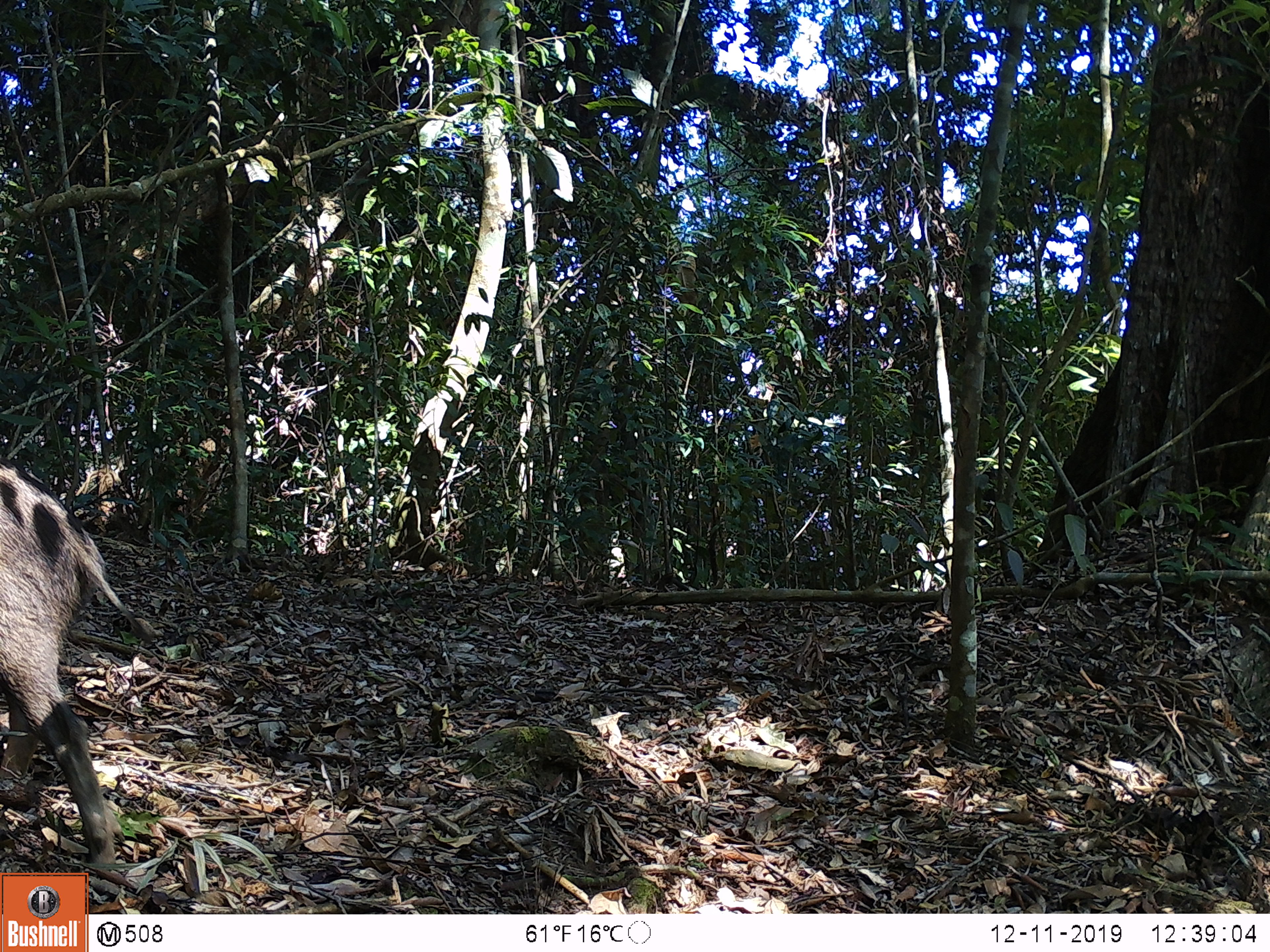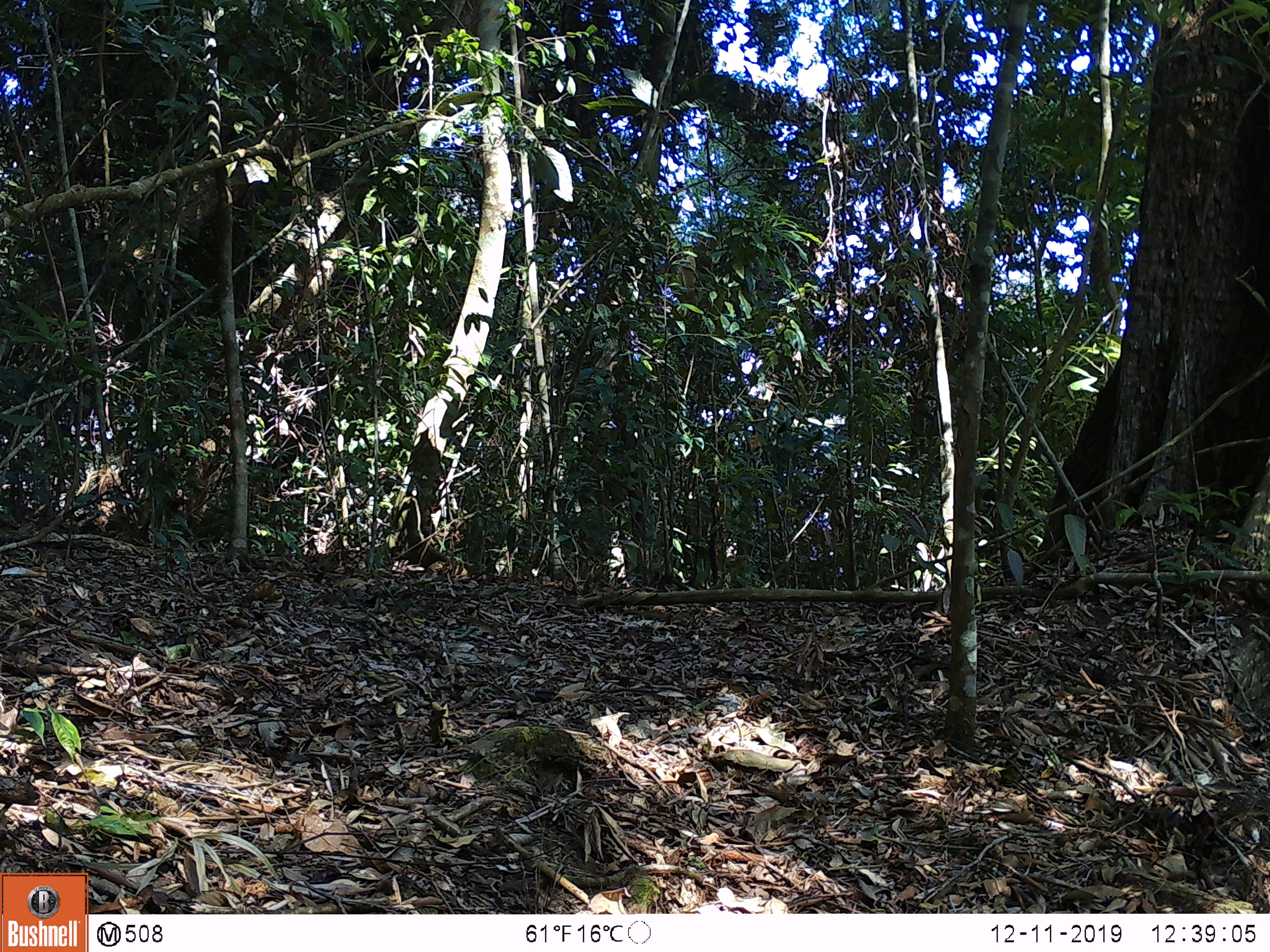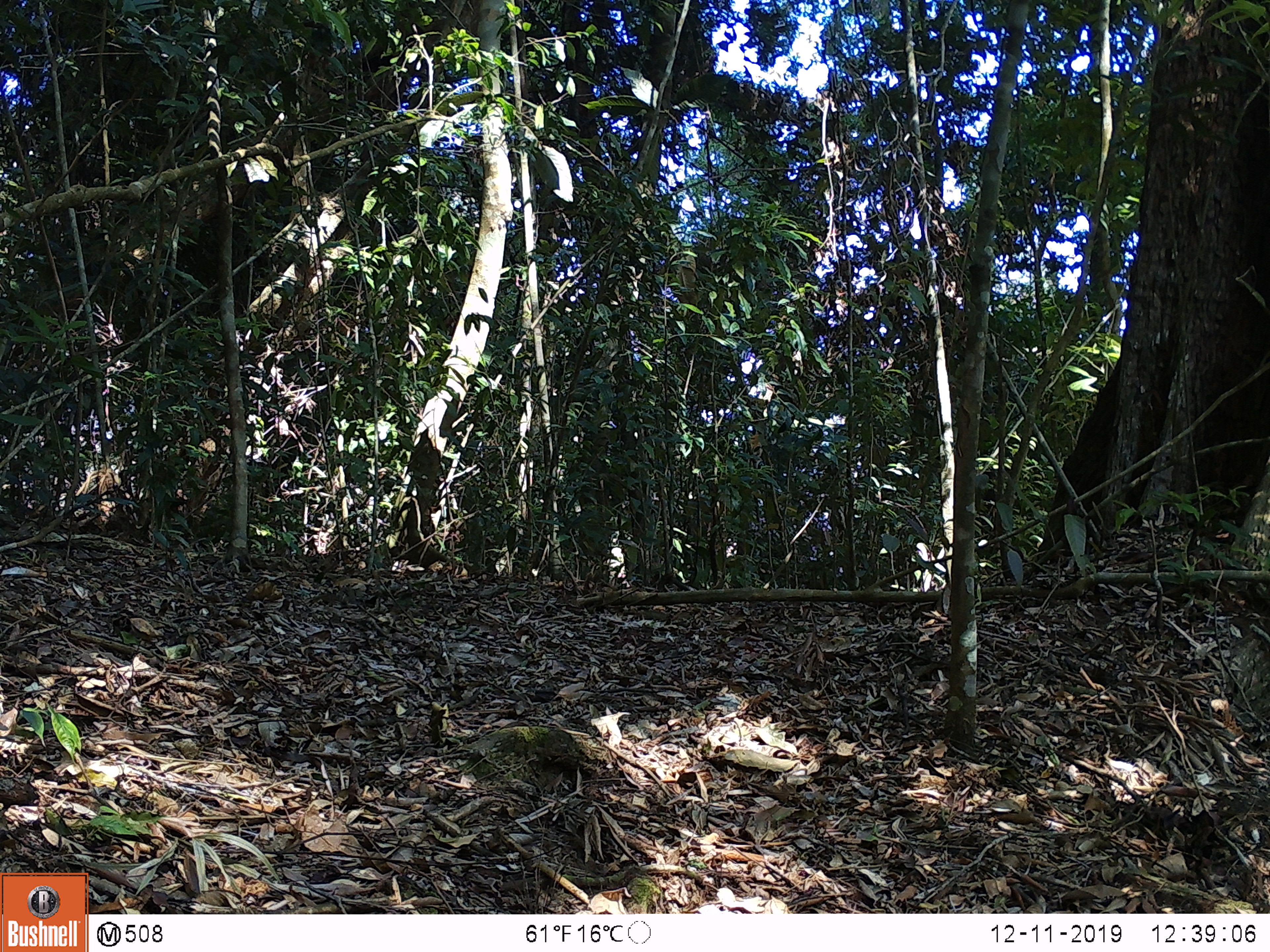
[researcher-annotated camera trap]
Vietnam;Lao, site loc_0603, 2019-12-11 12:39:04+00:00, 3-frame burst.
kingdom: Animalia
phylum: Chordata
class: Mammalia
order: Artiodactyla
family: Suidae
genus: Sus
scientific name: Sus scrofa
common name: eurasian wild pig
Eurasian wild pig (Sus scrofa). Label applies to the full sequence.